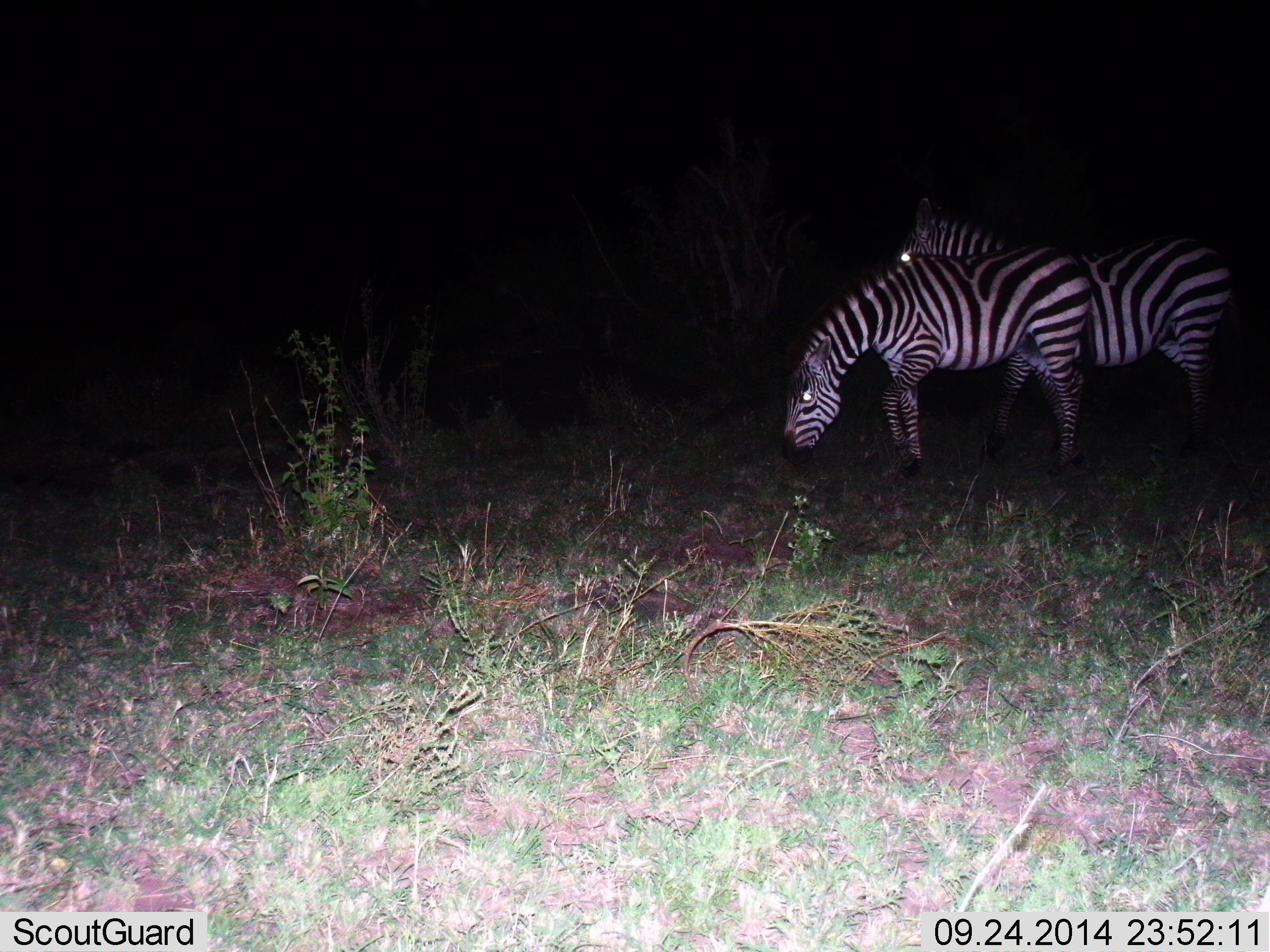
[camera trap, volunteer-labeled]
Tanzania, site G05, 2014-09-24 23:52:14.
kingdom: Animalia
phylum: Chordata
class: Mammalia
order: Perissodactyla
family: Equidae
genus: Equus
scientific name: Equus quagga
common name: plains zebra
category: zebra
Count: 2.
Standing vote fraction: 70%.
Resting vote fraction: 10%.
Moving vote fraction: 0%.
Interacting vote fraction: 0%.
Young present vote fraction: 0%.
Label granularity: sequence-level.